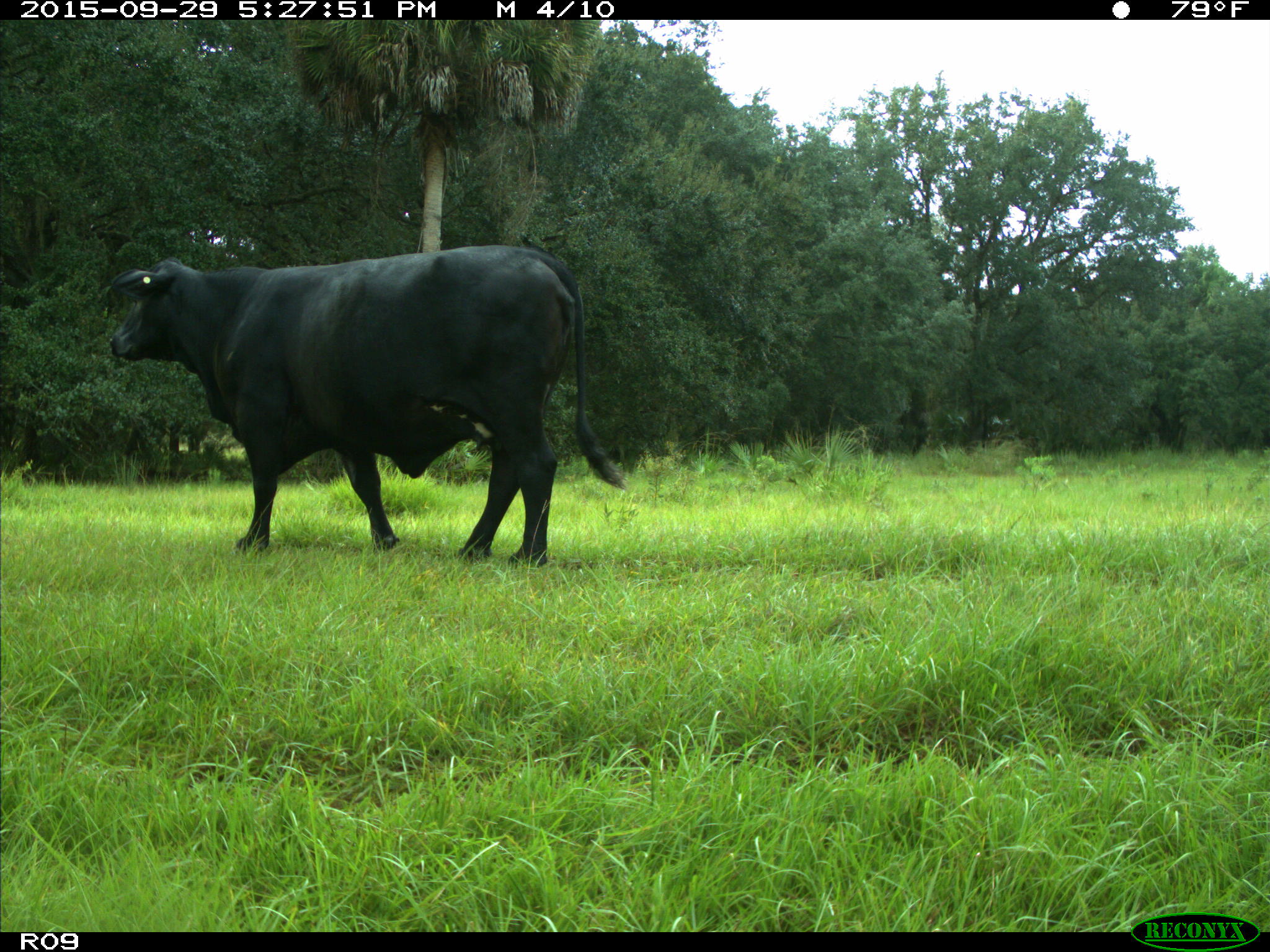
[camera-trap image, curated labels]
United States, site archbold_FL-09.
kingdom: Animalia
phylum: Chordata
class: Mammalia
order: Artiodactyla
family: Bovidae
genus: Bos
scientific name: Bos taurus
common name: domestic cow